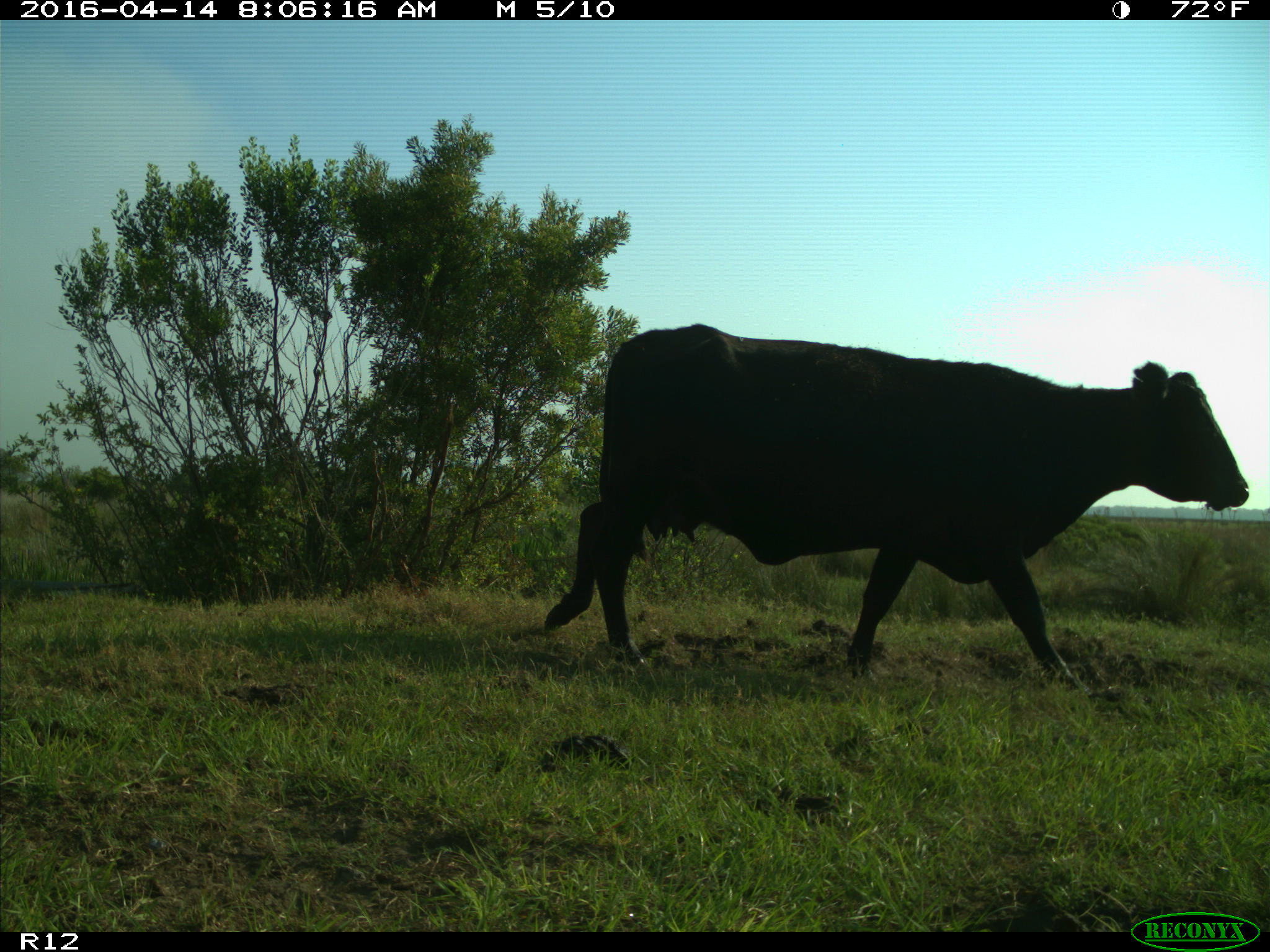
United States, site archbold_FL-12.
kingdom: Animalia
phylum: Chordata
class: Mammalia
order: Artiodactyla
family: Bovidae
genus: Bos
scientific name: Bos taurus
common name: domestic cow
Bos taurus (domestic cow).